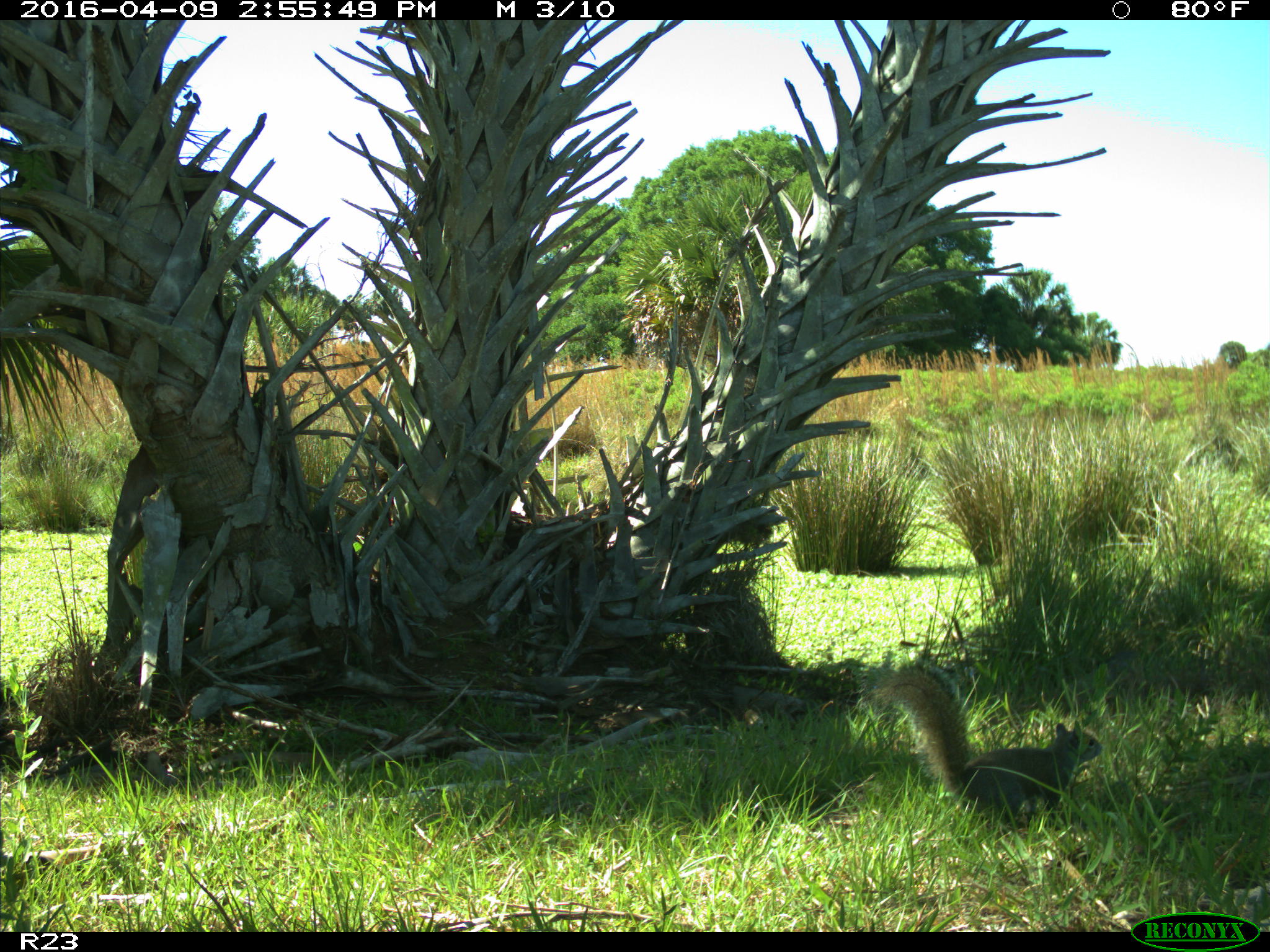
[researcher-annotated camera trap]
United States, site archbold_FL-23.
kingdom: Animalia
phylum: Chordata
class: Mammalia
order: Rodentia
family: Sciuridae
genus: Sciurus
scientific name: Sciurus carolinensis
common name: eastern gray squirrel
Sciurus carolinensis (eastern gray squirrel).